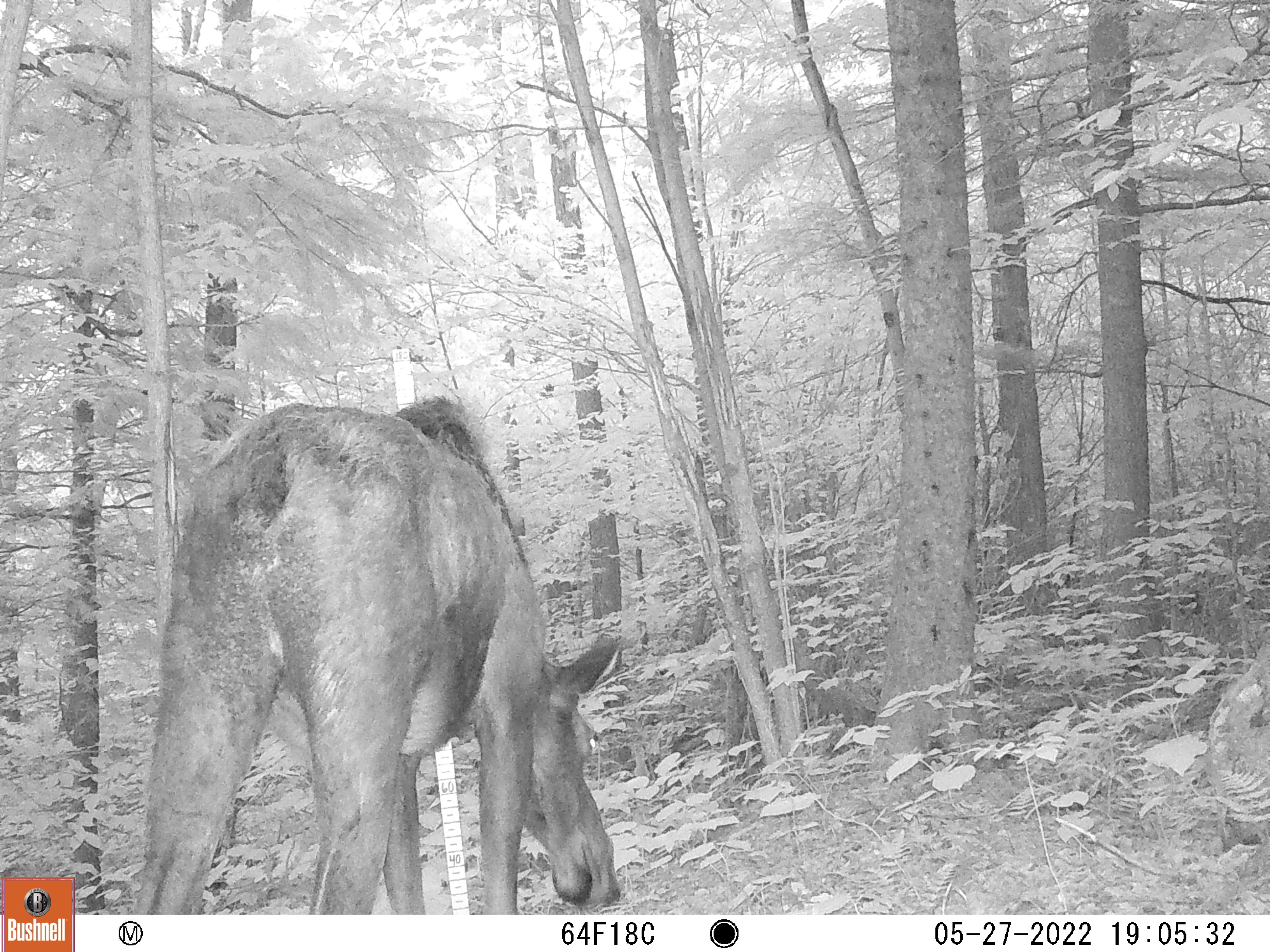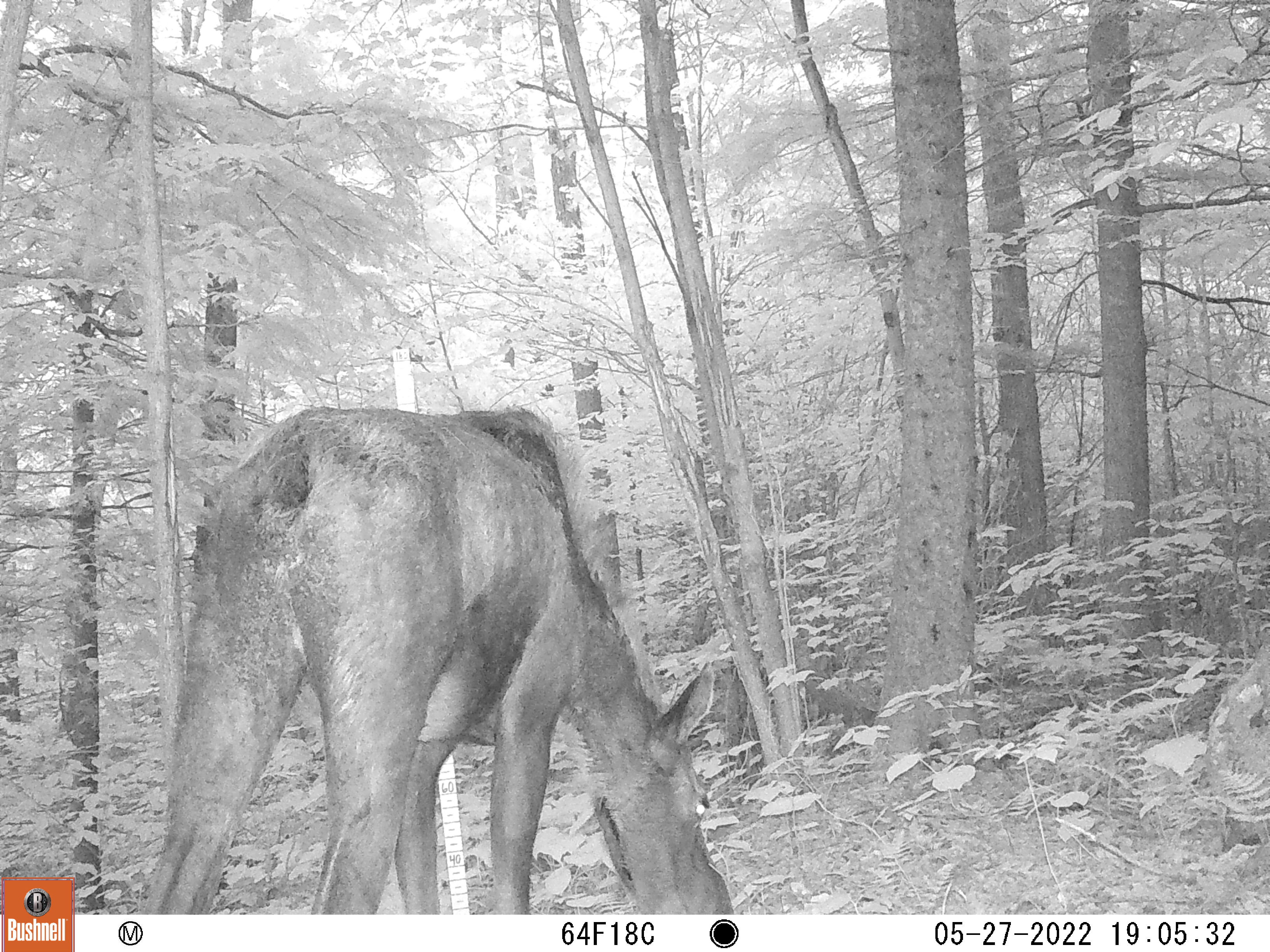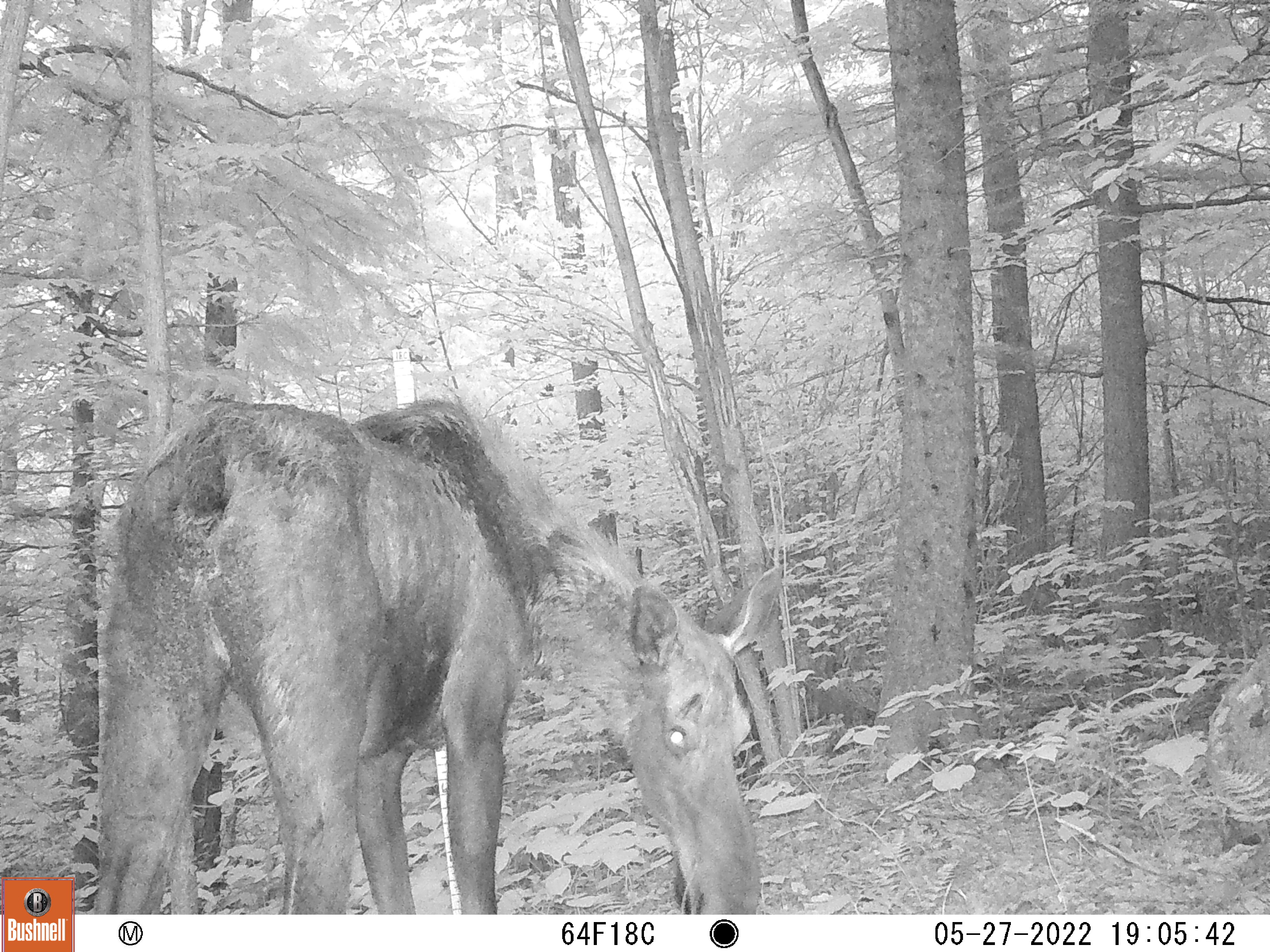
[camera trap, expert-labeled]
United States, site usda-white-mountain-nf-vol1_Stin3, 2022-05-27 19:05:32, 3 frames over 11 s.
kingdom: Animalia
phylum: Chordata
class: Mammalia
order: Artiodactyla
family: Cervidae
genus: Alces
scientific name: Alces alces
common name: moose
Moose (Alces alces).